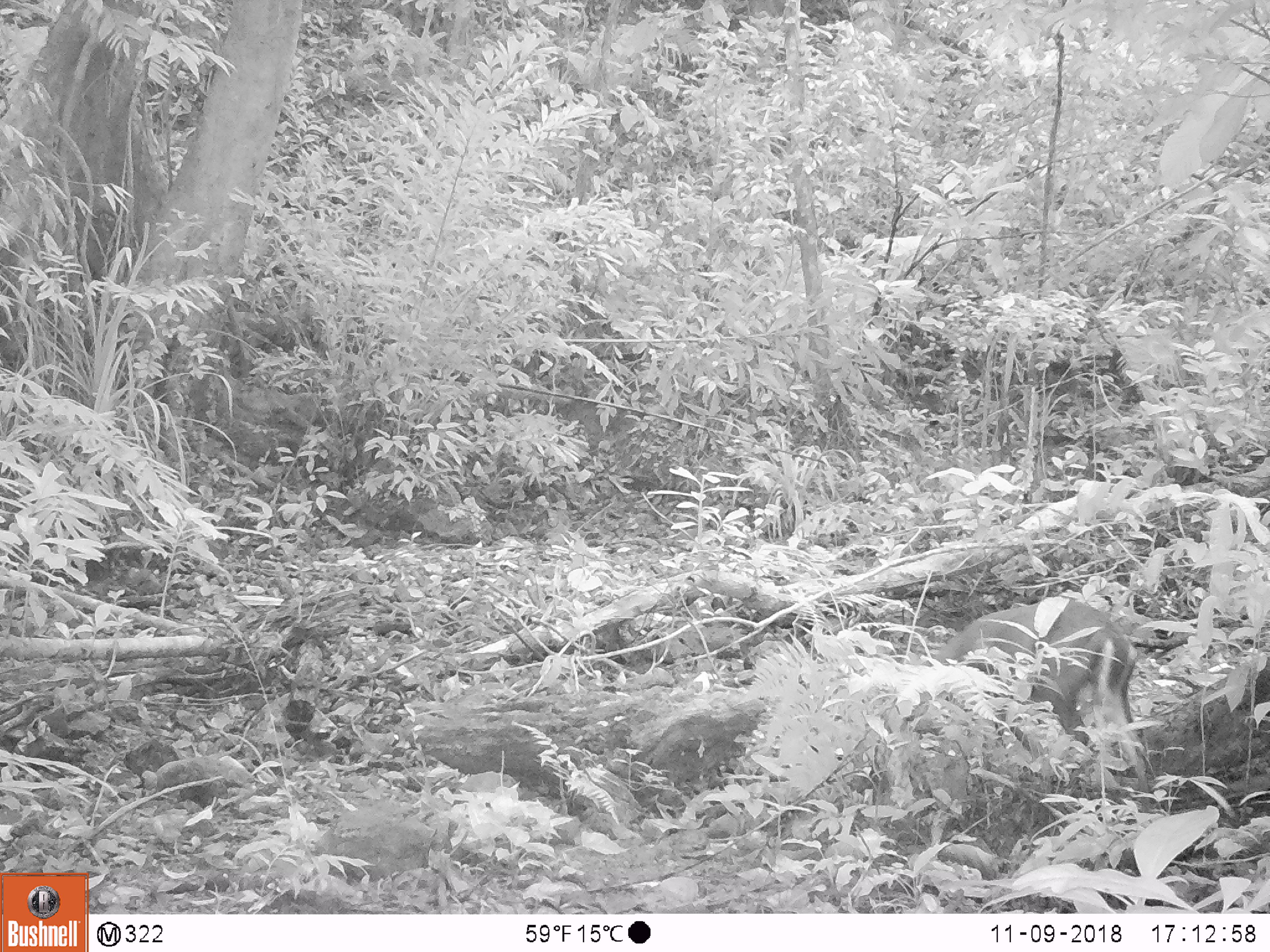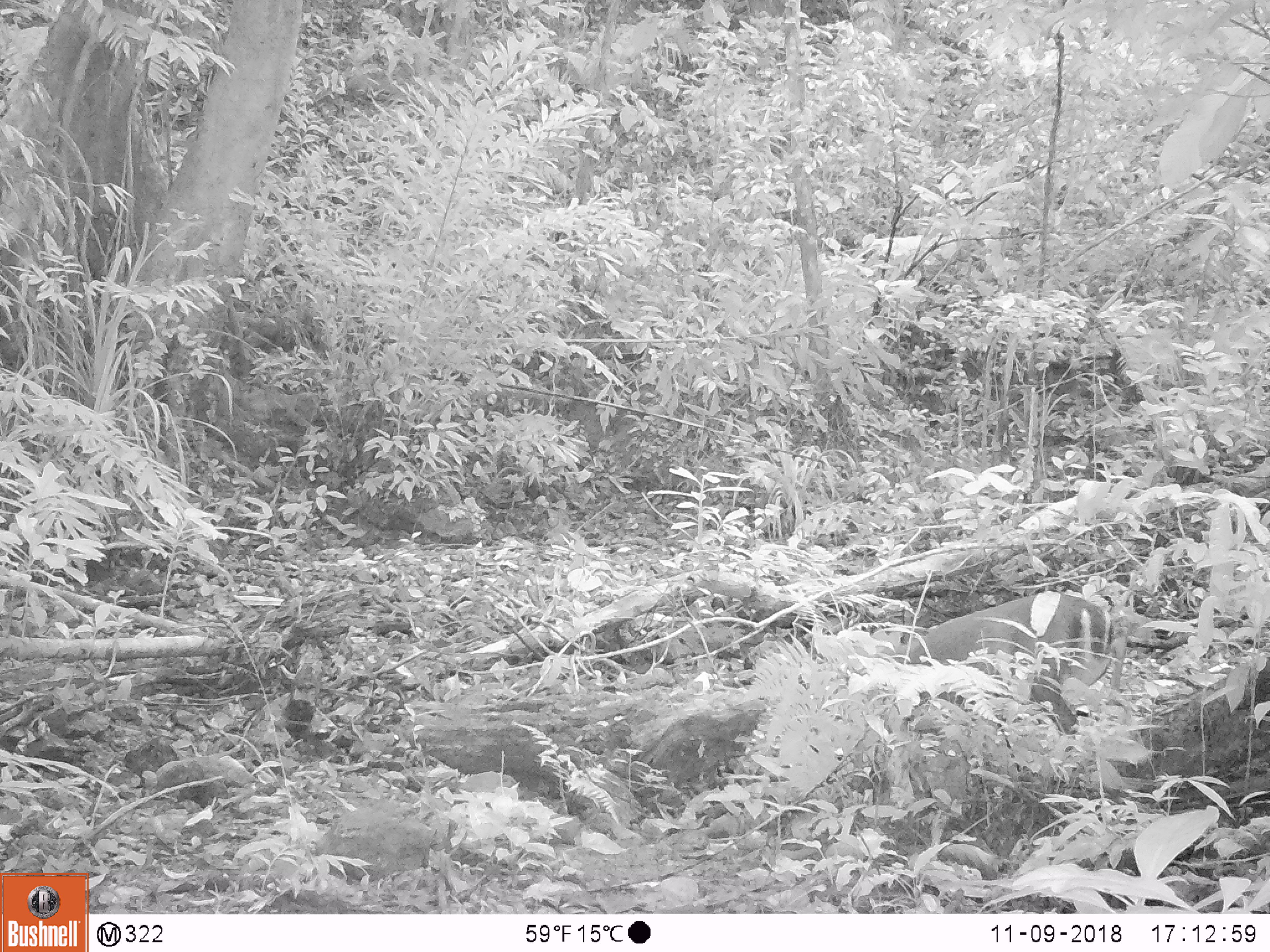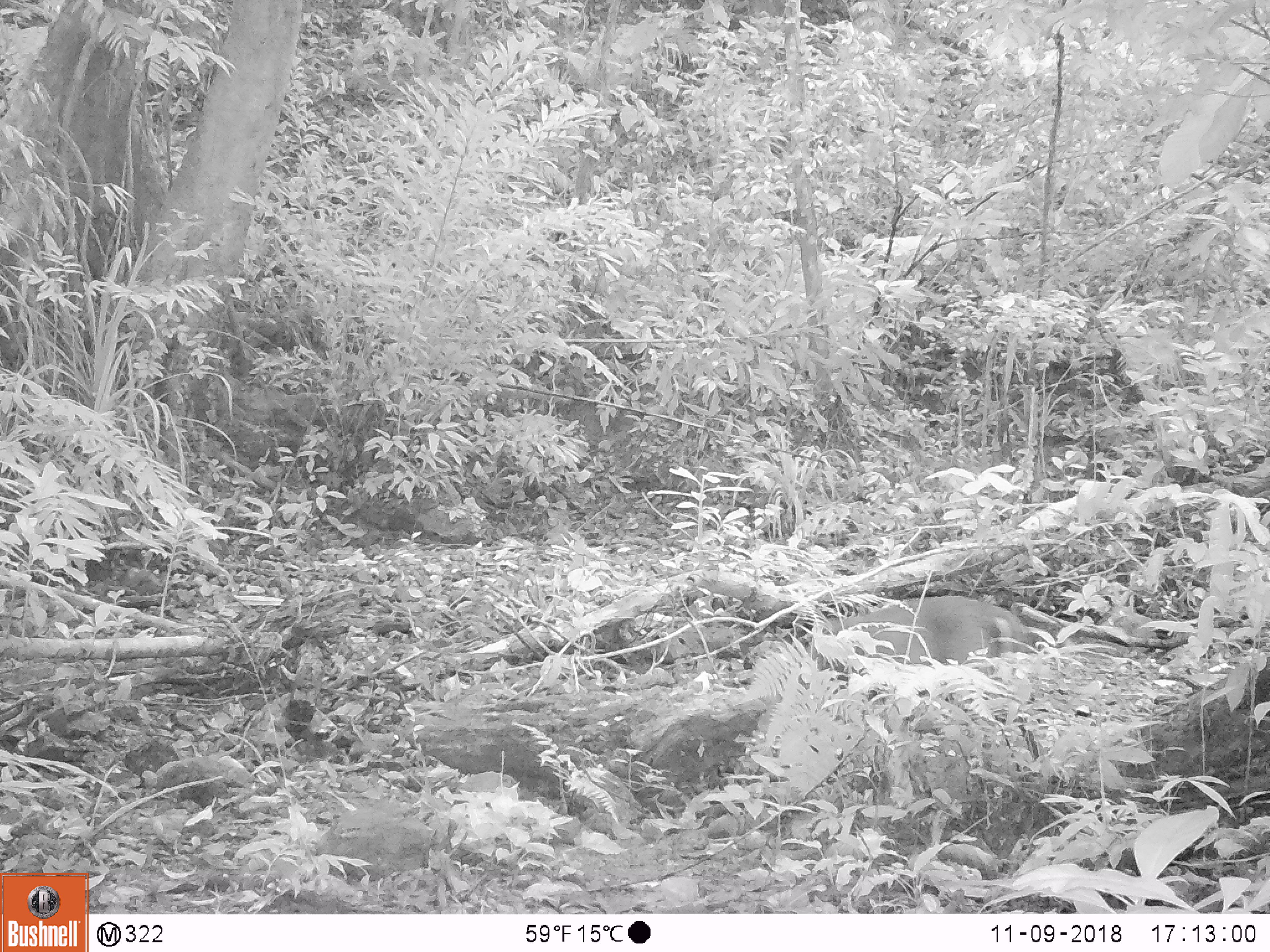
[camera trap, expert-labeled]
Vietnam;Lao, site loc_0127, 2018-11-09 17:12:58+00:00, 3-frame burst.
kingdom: Animalia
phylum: Chordata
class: Mammalia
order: Artiodactyla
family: Cervidae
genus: Muntiacus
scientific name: Muntiacus rooseveltorum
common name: roosevelt's muntjac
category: roosevelts muntjac group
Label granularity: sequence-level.